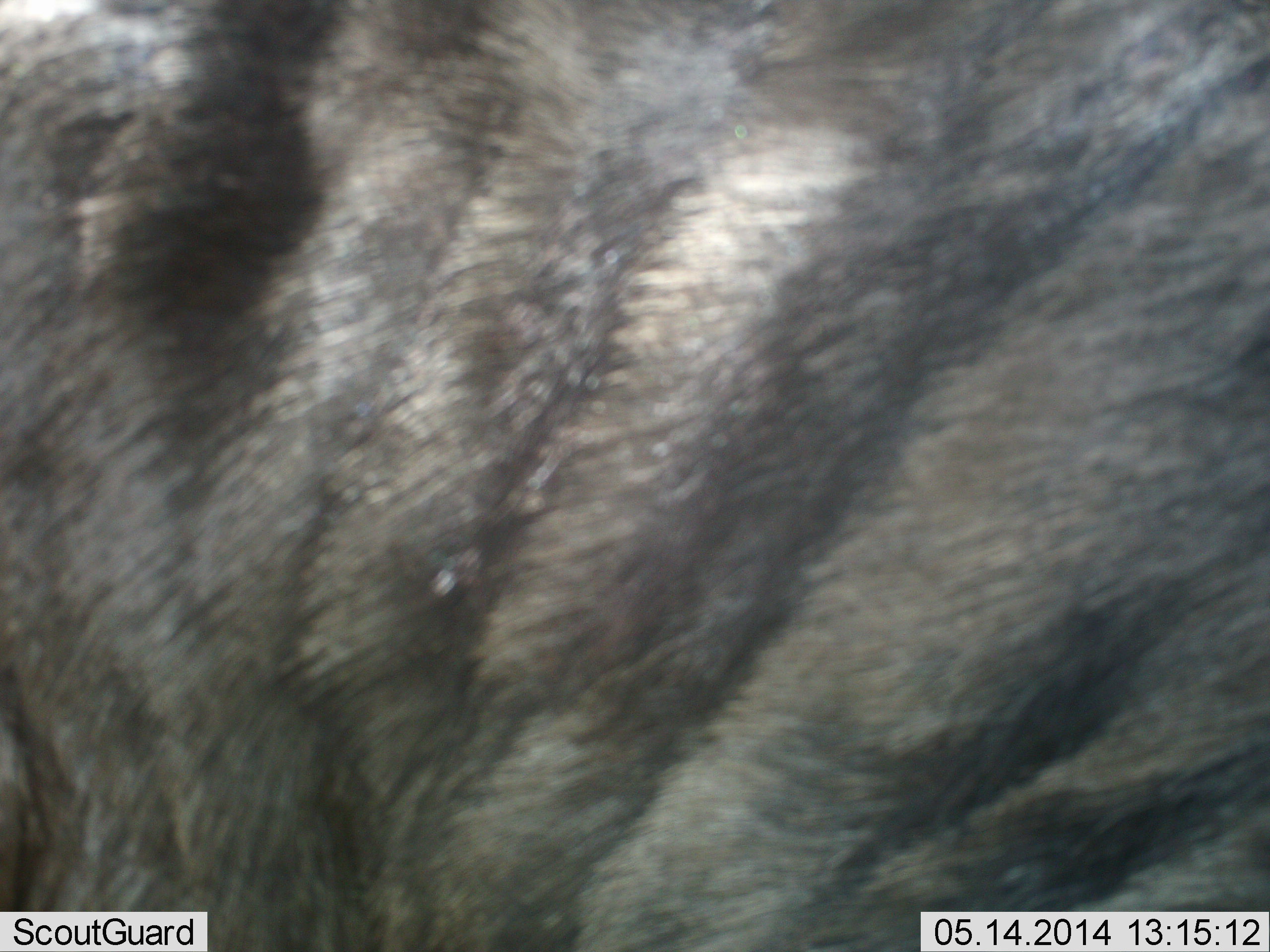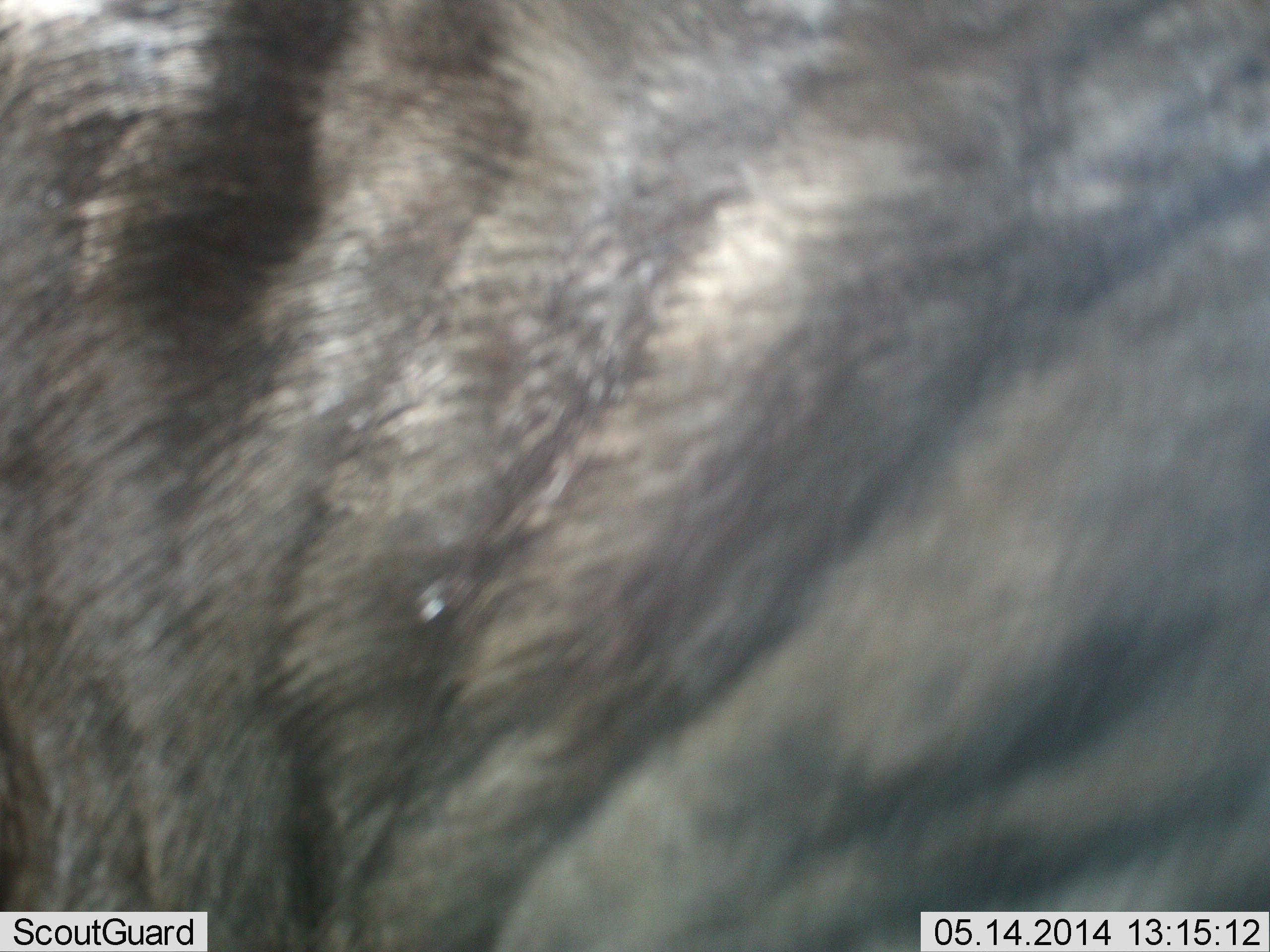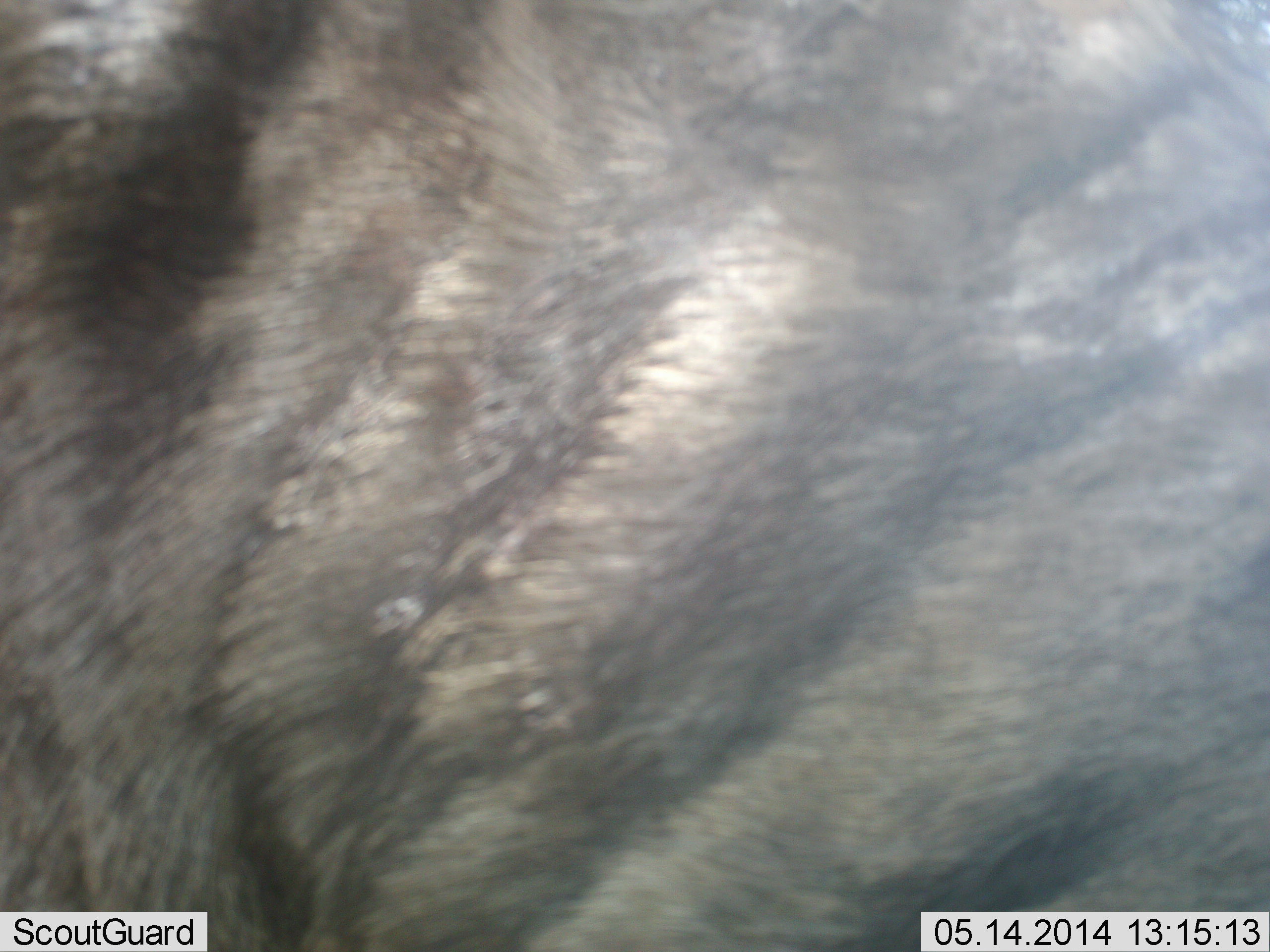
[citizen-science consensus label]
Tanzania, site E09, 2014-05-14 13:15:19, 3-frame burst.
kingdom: Animalia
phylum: Chordata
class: Mammalia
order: Artiodactyla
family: Bovidae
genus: Connochaetes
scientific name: Connochaetes taurinus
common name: blue wildebeest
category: wildebeest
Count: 1.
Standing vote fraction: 80%.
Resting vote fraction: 0%.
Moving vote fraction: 20%.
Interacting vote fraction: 0%.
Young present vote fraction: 0%.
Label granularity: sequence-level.